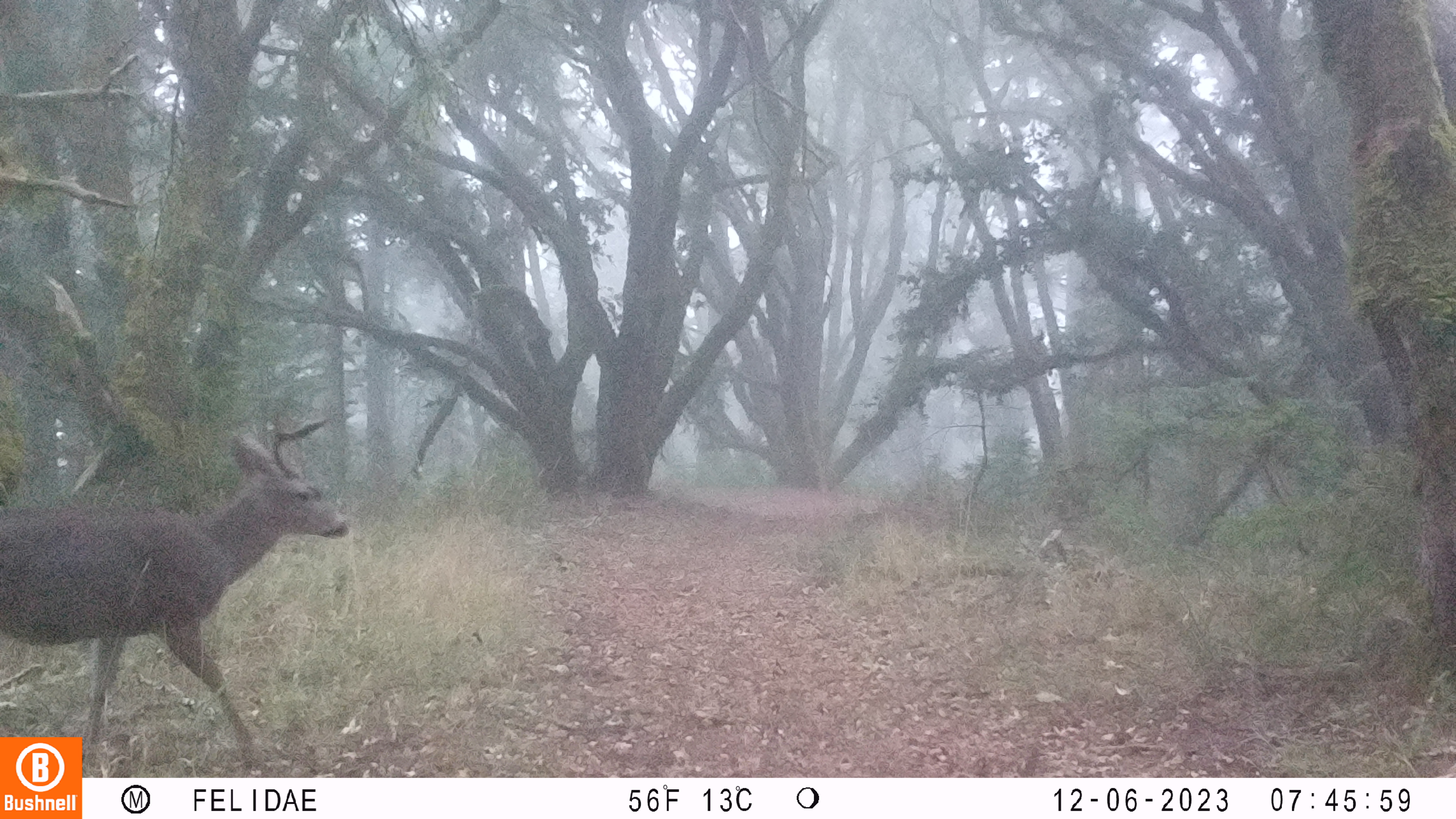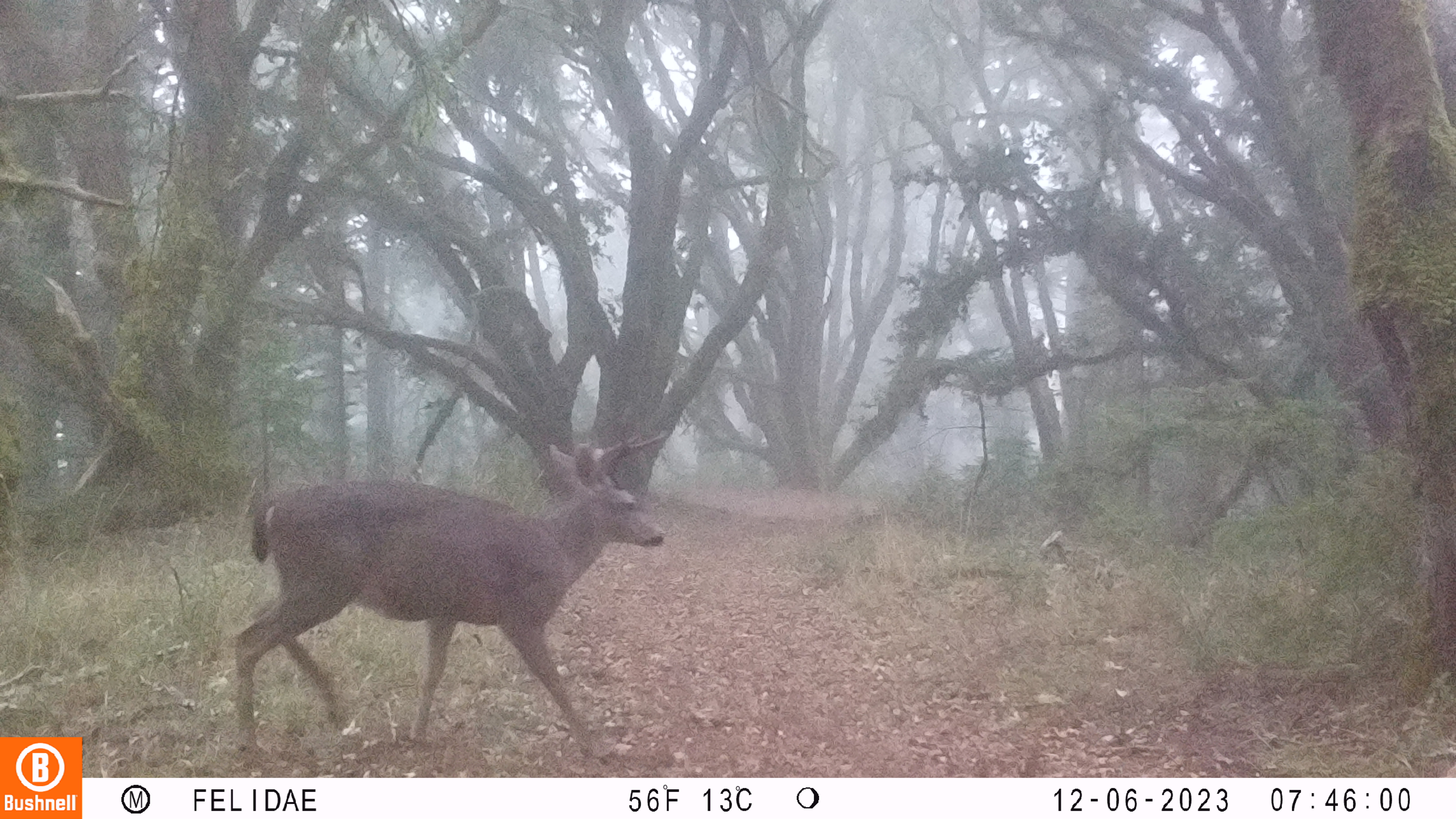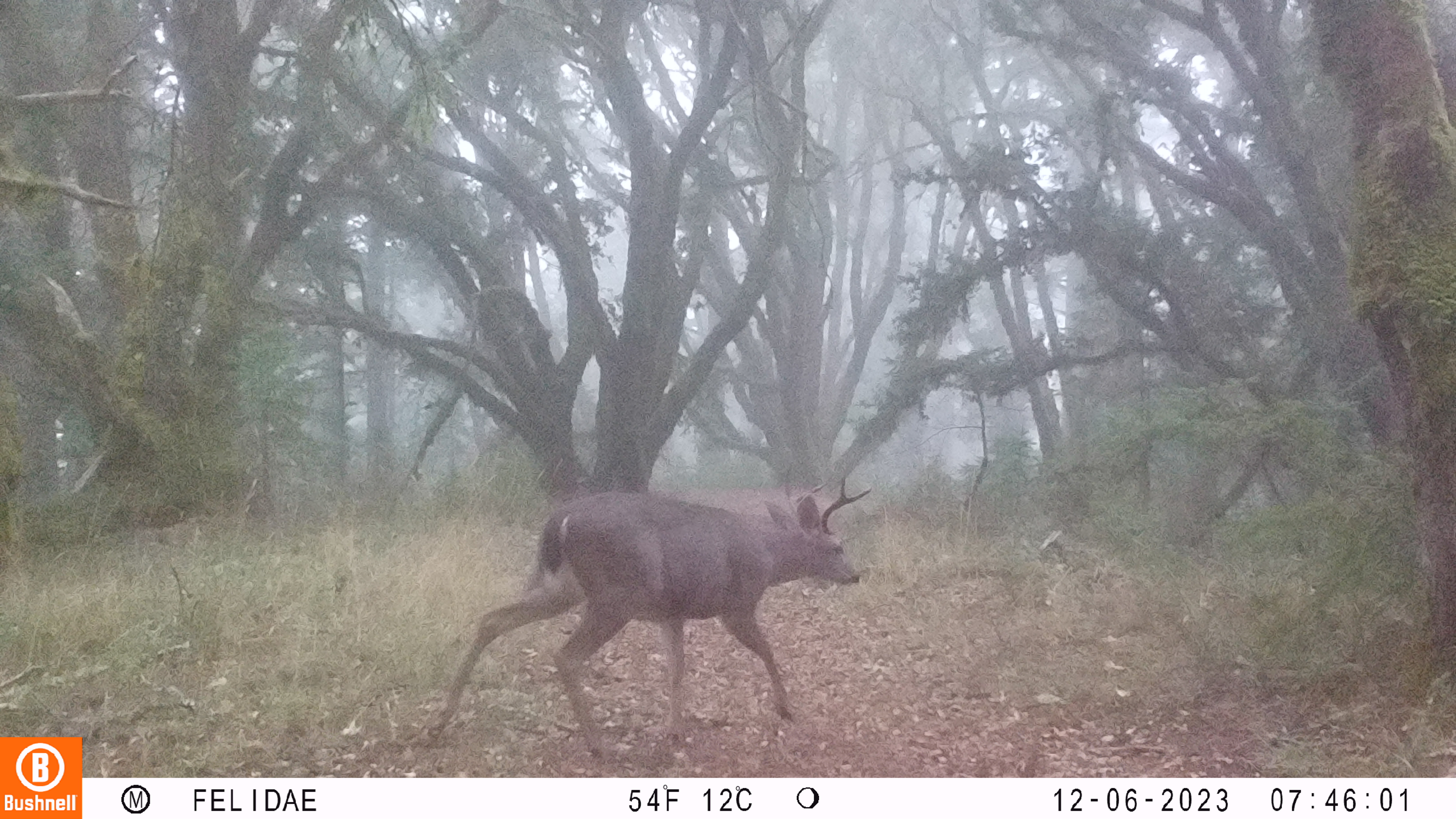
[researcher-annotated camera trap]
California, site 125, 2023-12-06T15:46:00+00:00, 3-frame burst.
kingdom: Animalia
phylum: Chordata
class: Mammalia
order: Artiodactyla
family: Cervidae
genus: Odocoileus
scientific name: Odocoileus hemionus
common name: mule deer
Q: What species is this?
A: Mule deer (Odocoileus hemionus).